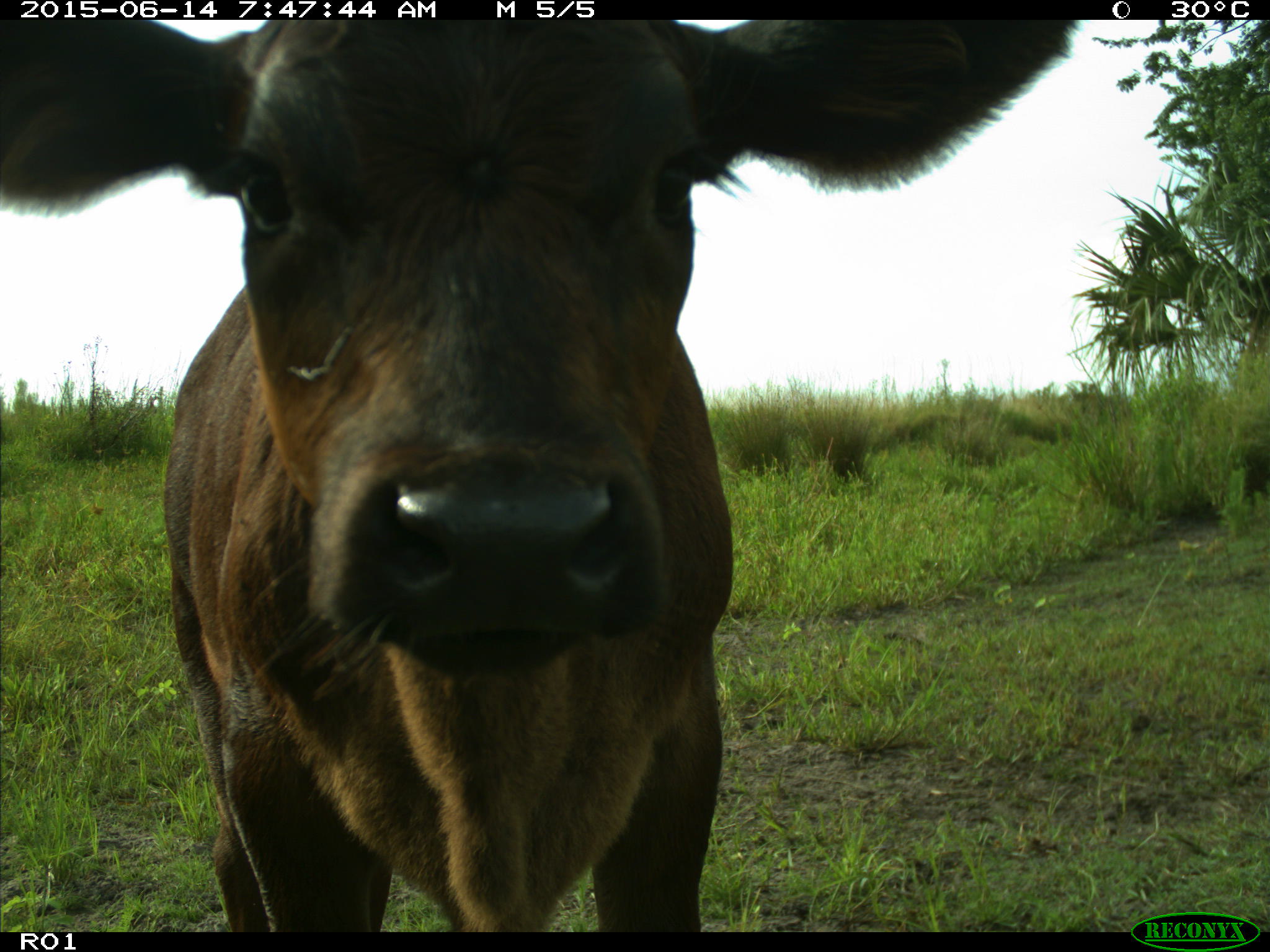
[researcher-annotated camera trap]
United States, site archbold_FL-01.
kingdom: Animalia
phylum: Chordata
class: Mammalia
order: Artiodactyla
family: Bovidae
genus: Bos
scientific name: Bos taurus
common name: domestic cow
Bos taurus (domestic cow).